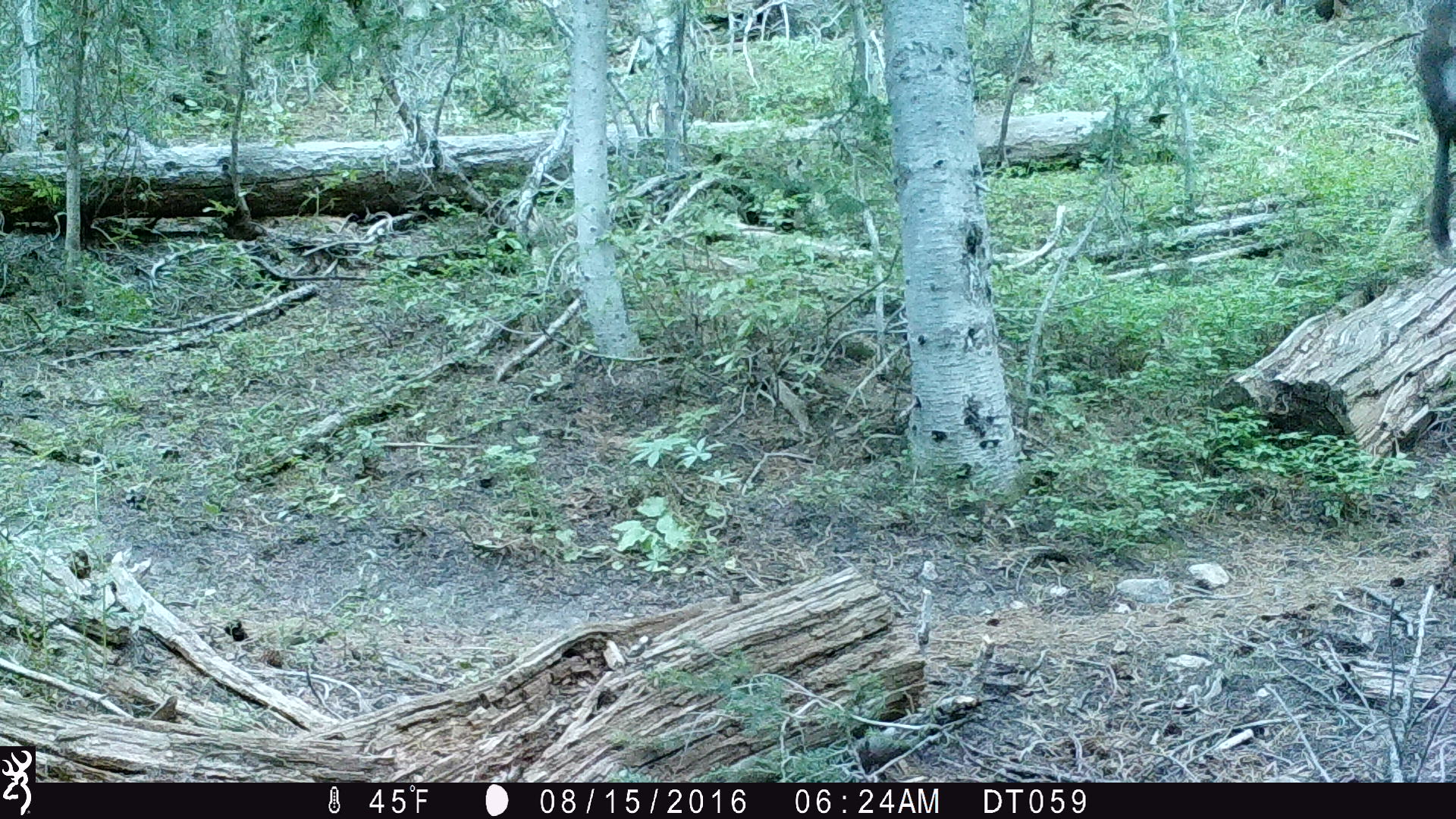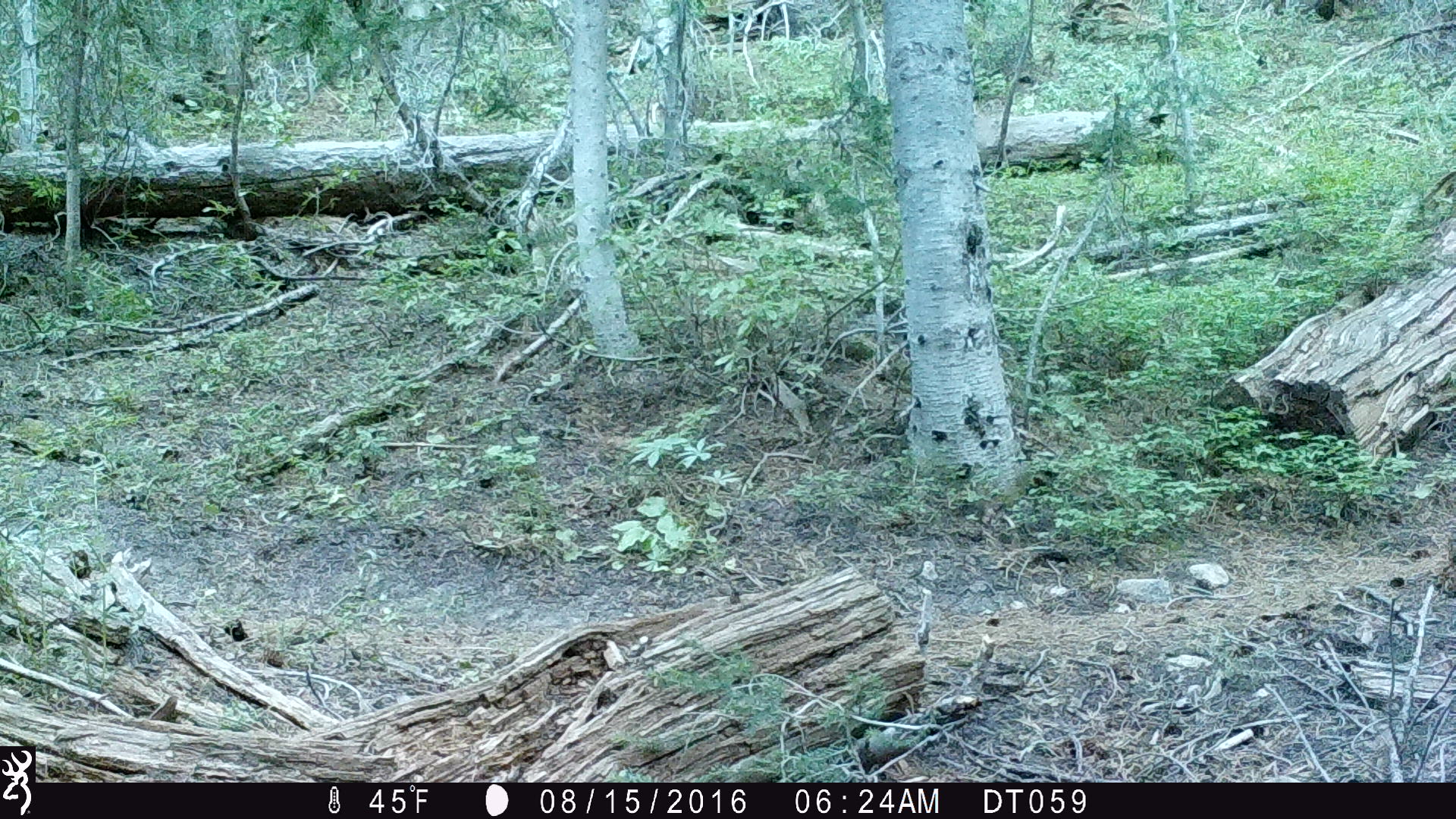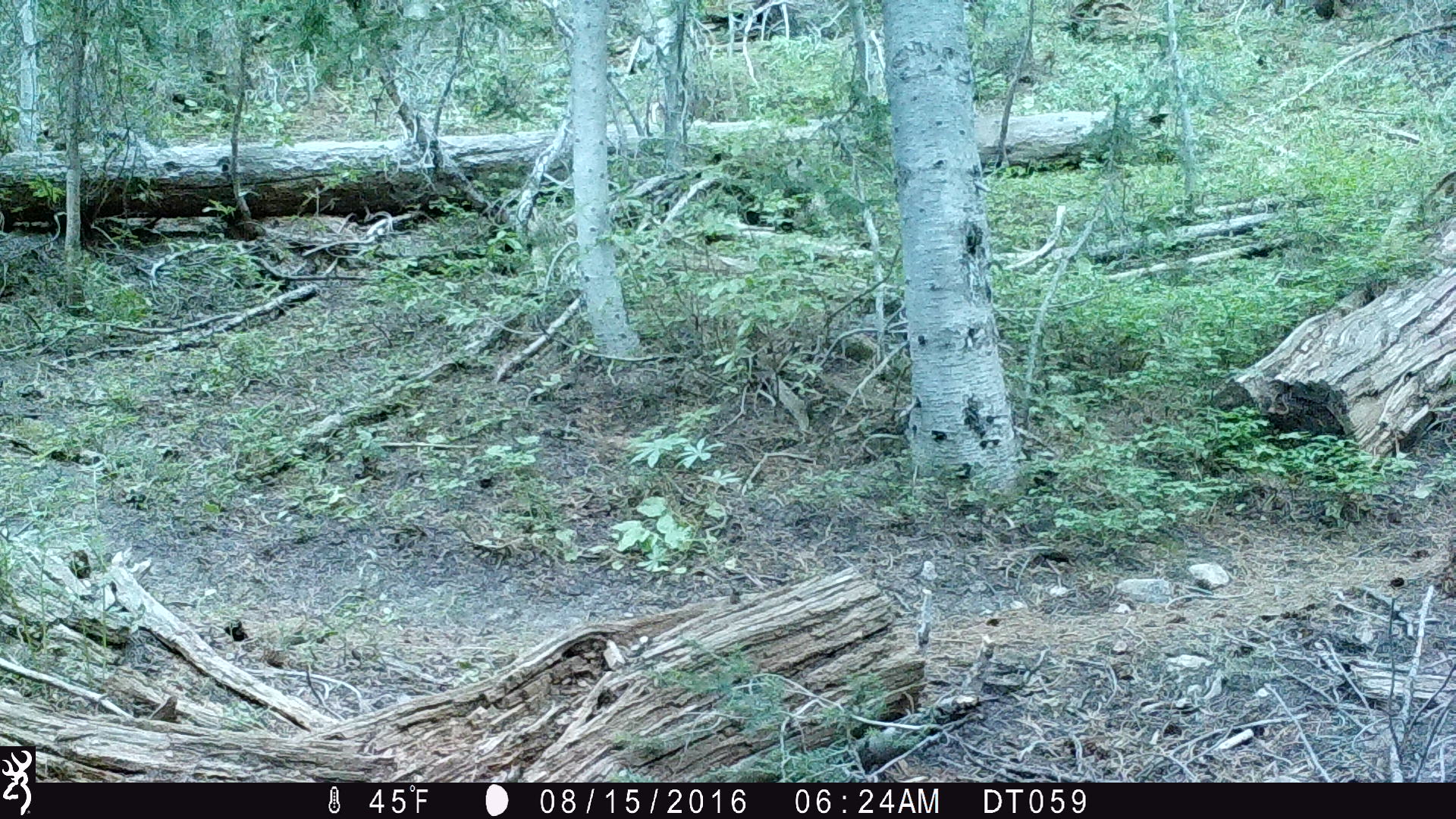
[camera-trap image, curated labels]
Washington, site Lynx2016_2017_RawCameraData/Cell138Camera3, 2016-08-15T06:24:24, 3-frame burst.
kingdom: Animalia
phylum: Chordata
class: Mammalia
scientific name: Mammalia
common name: small mammal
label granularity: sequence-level